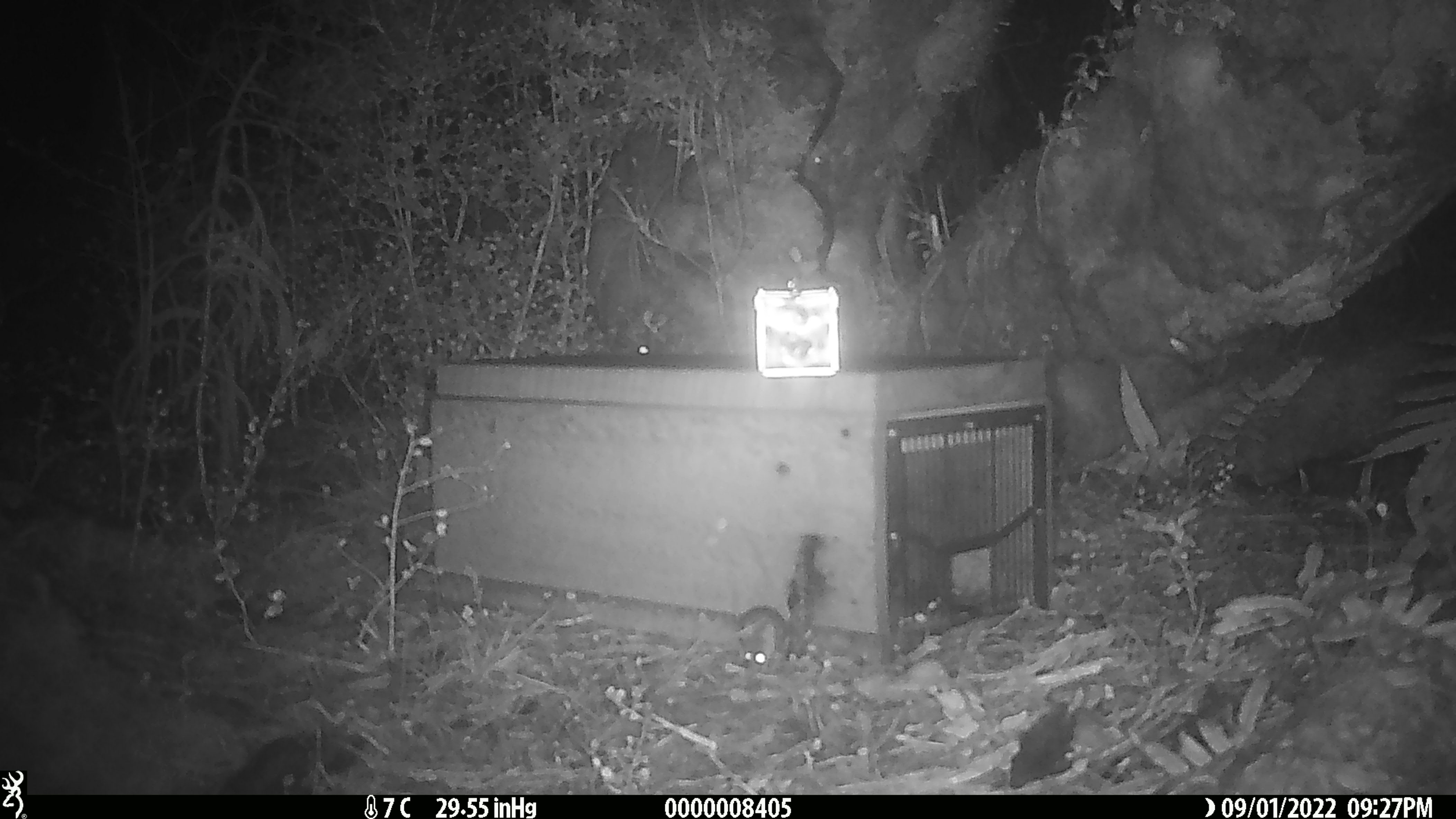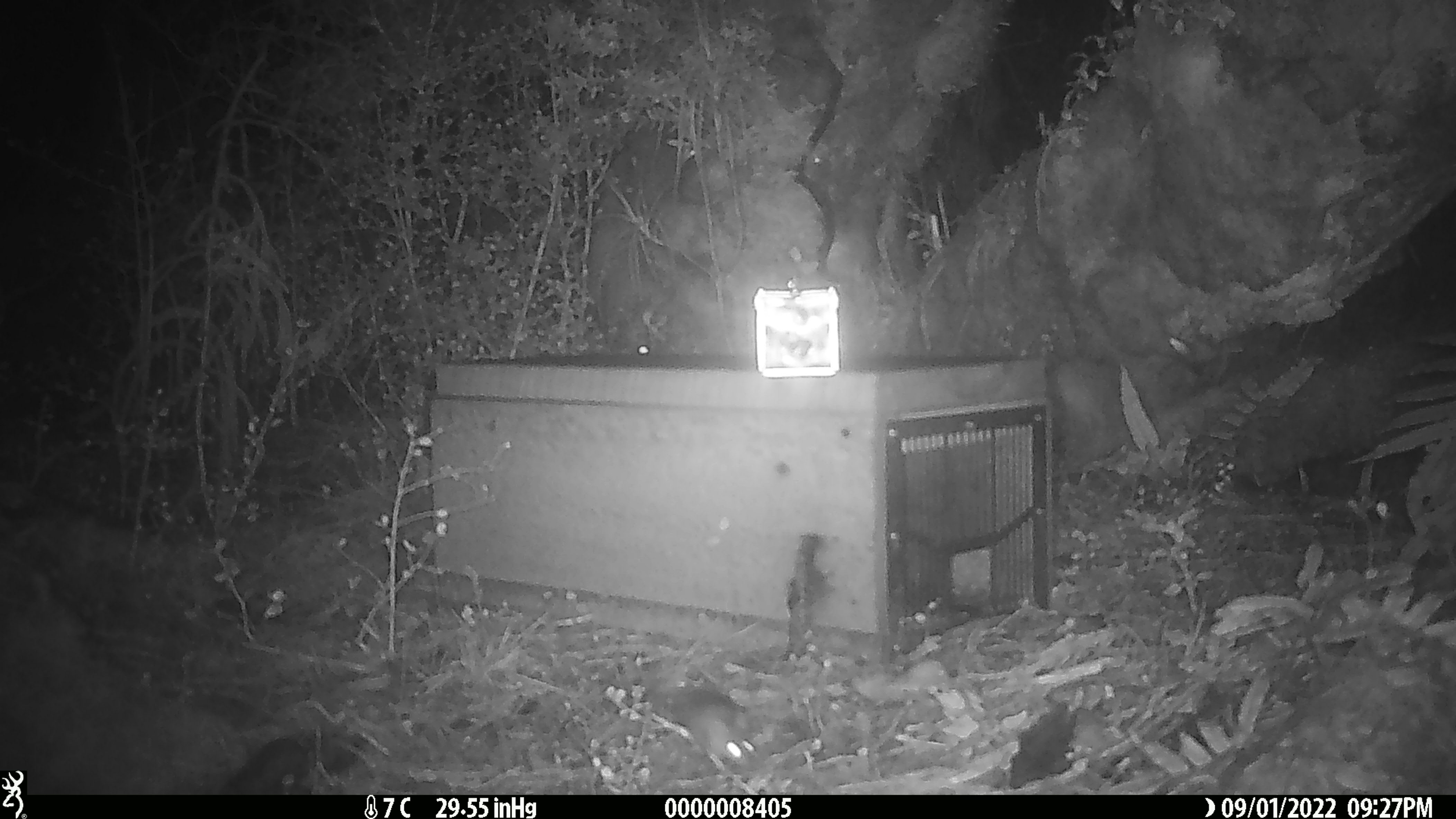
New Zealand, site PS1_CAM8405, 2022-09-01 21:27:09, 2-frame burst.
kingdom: Animalia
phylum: Chordata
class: Mammalia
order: Rodentia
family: Muridae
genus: Mus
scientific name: Mus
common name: mouse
Mouse (Mus).